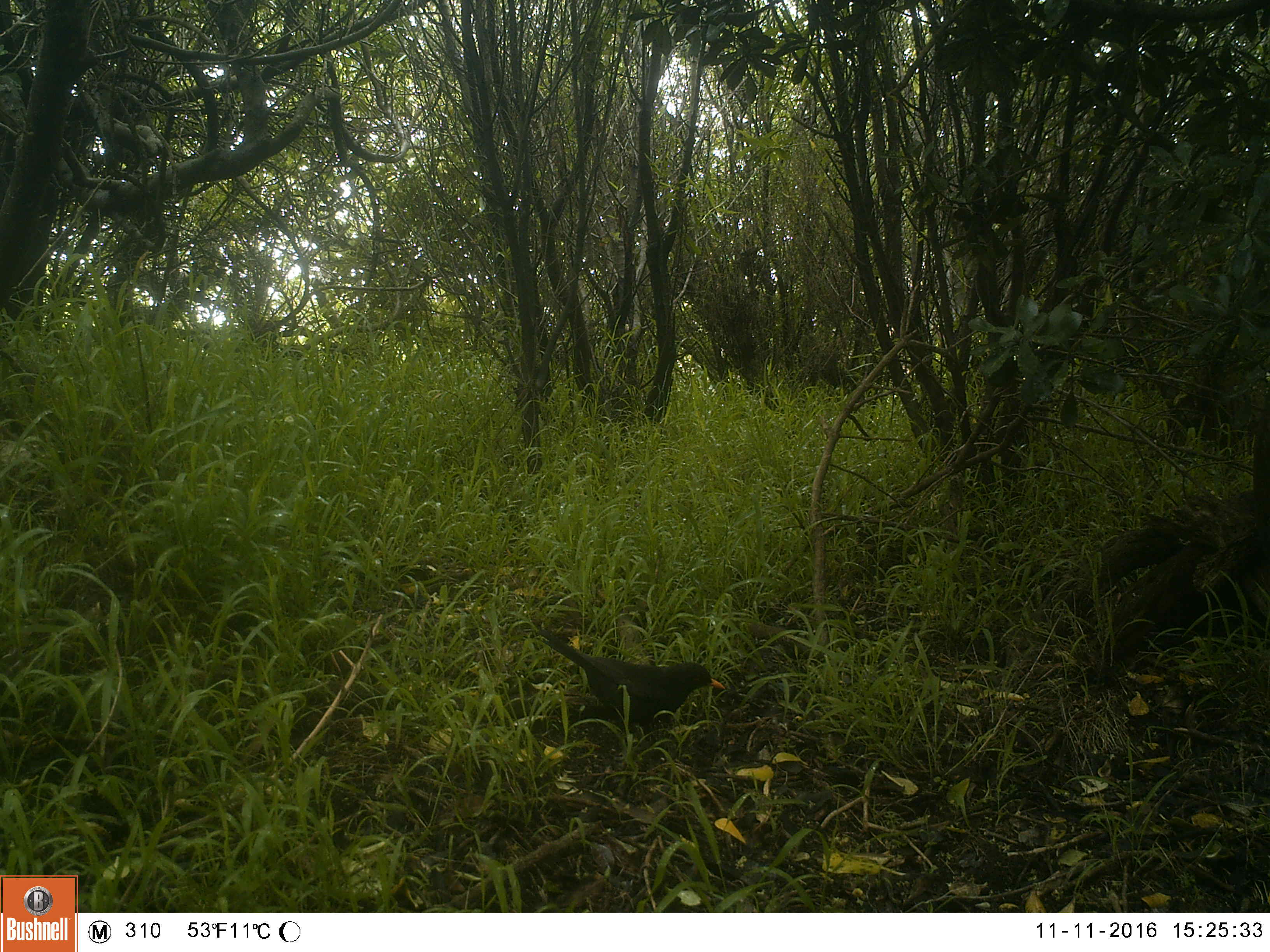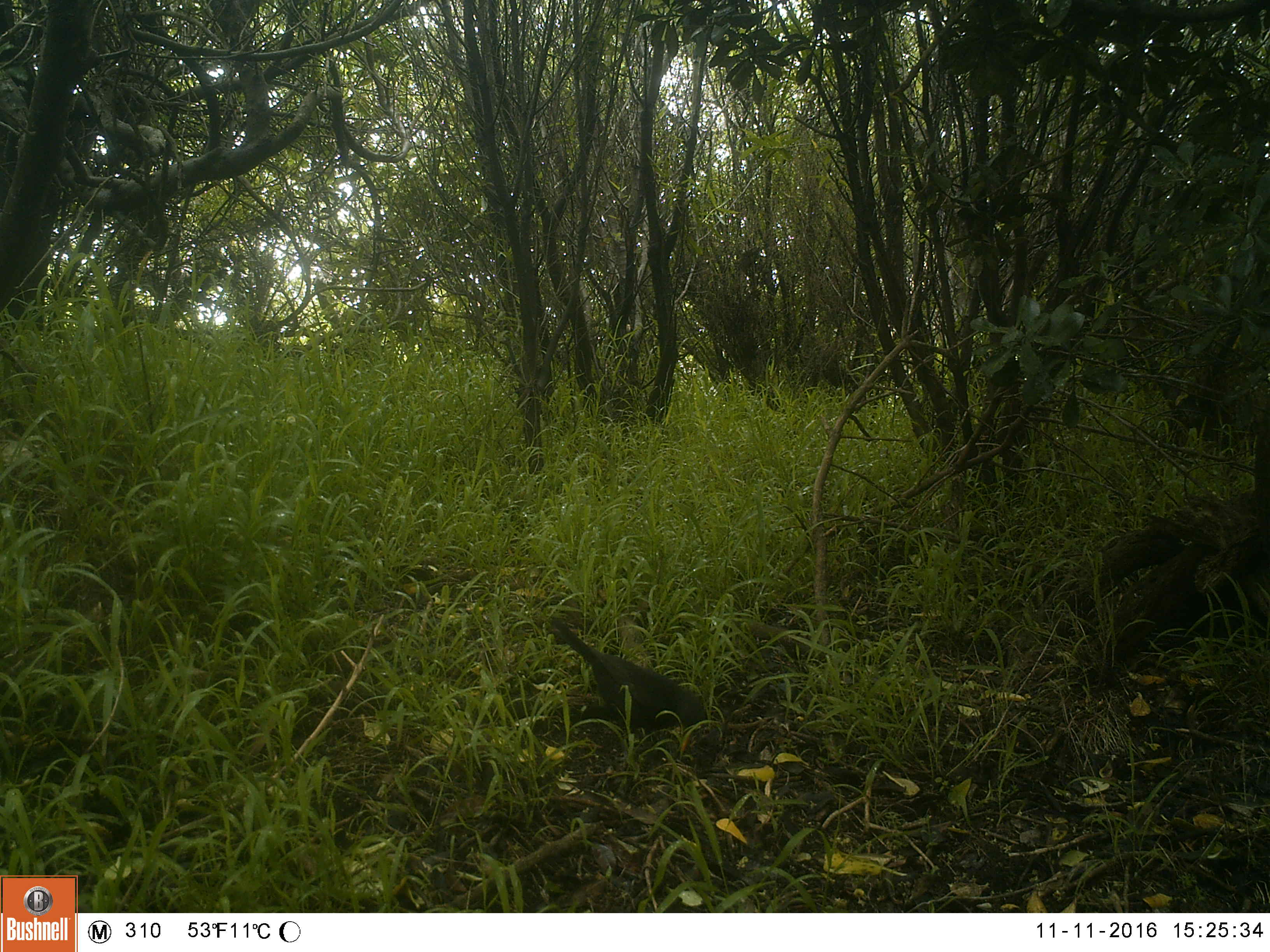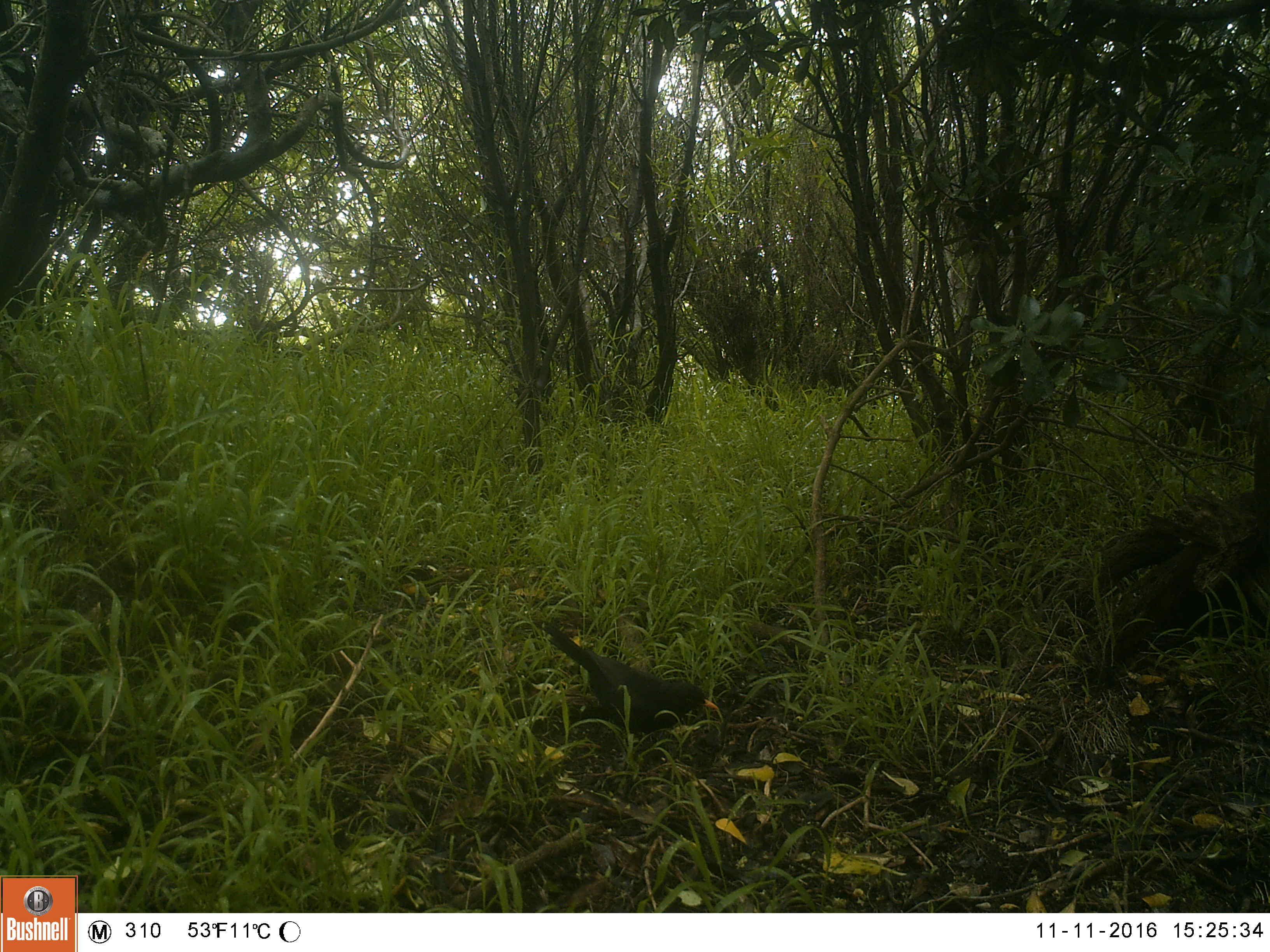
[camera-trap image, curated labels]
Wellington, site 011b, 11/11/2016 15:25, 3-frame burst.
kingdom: Animalia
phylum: Chordata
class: Aves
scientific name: Aves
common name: bird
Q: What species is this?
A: Bird (Aves).